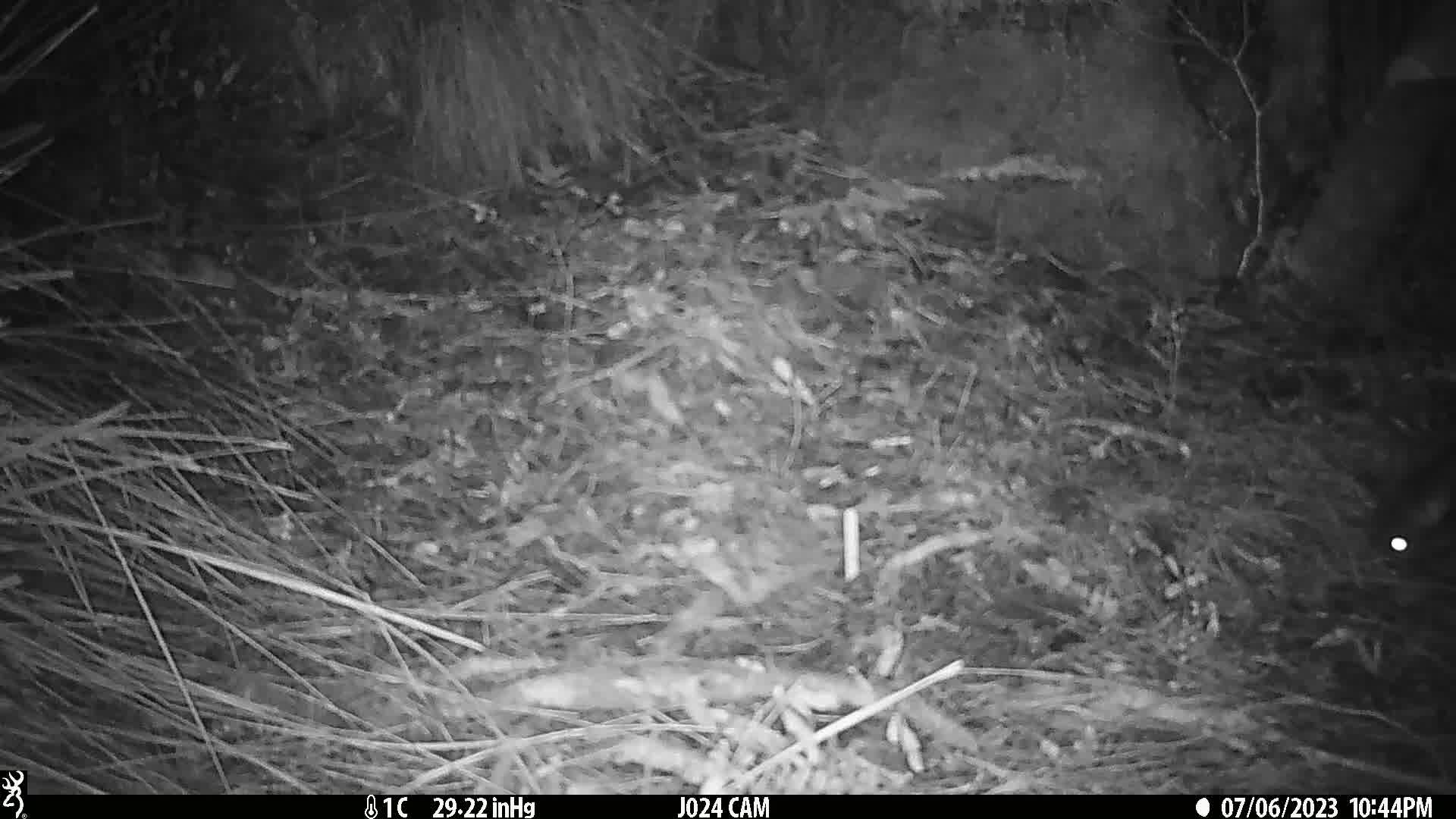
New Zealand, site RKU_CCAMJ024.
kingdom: Animalia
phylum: Chordata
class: Mammalia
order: Diprotodontia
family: Phalangeridae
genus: Trichosurus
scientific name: Trichosurus vulpecula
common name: common brushtail possum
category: possum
Possum (common brushtail possum) (Trichosurus vulpecula).